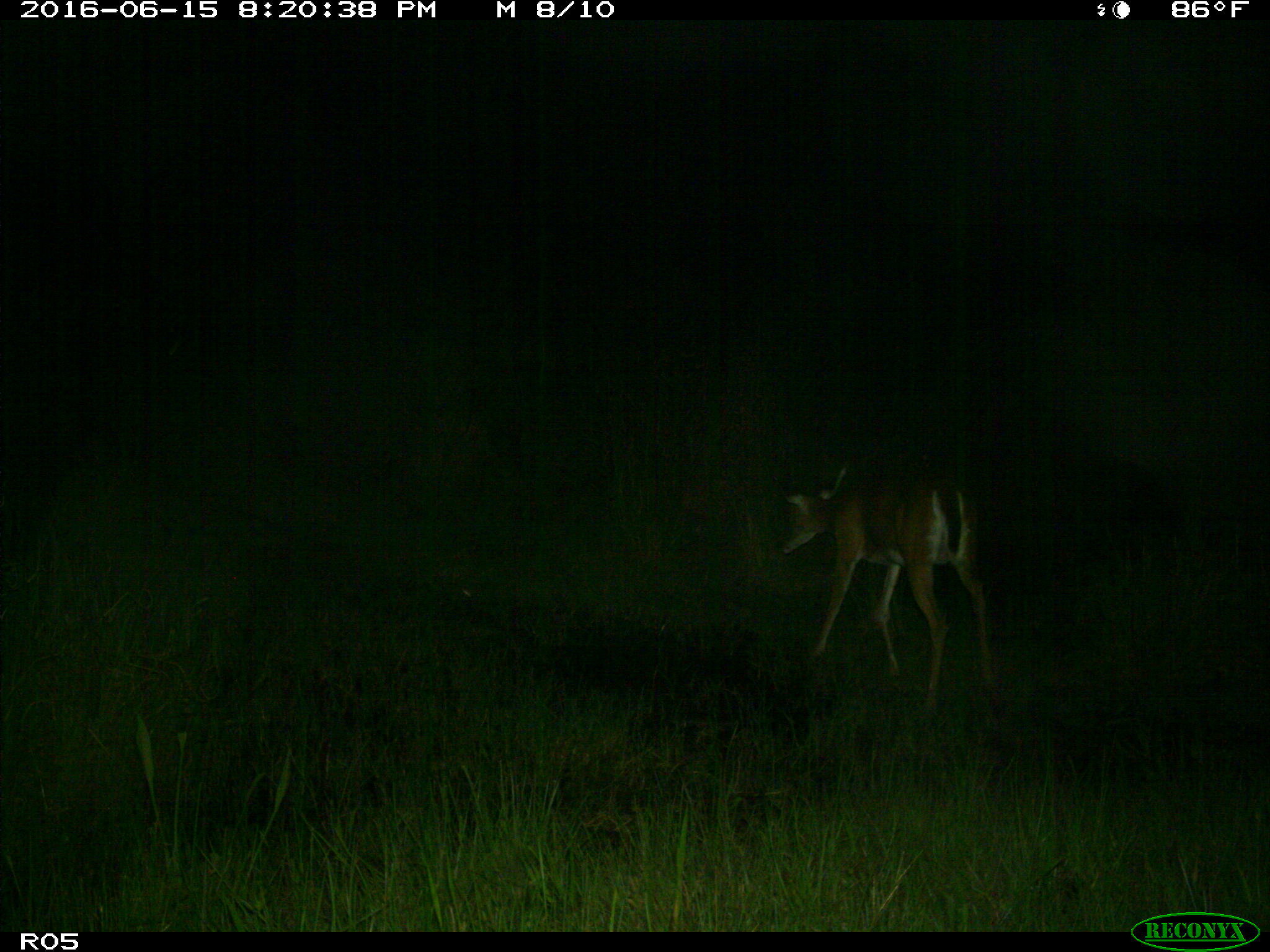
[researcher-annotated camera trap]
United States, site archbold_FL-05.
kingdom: Animalia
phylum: Chordata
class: Mammalia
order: Artiodactyla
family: Cervidae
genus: Odocoileus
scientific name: Odocoileus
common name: deer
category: unidentified deer